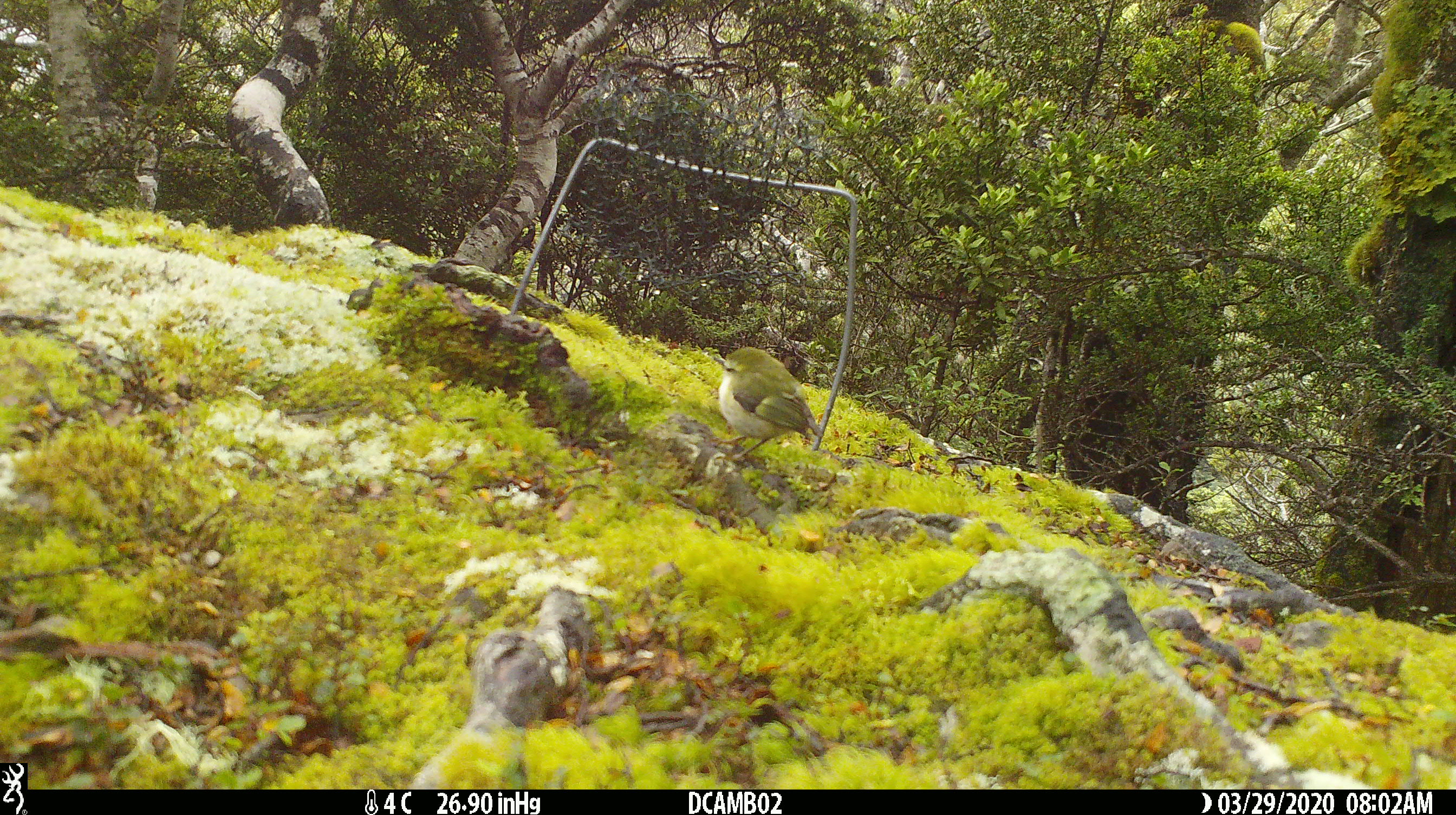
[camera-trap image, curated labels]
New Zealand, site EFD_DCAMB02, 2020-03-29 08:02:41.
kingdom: Animalia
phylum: Chordata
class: Aves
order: Passeriformes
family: Acanthisittidae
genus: Acanthisitta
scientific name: Acanthisitta chloris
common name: rifleman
Rifleman (Acanthisitta chloris).